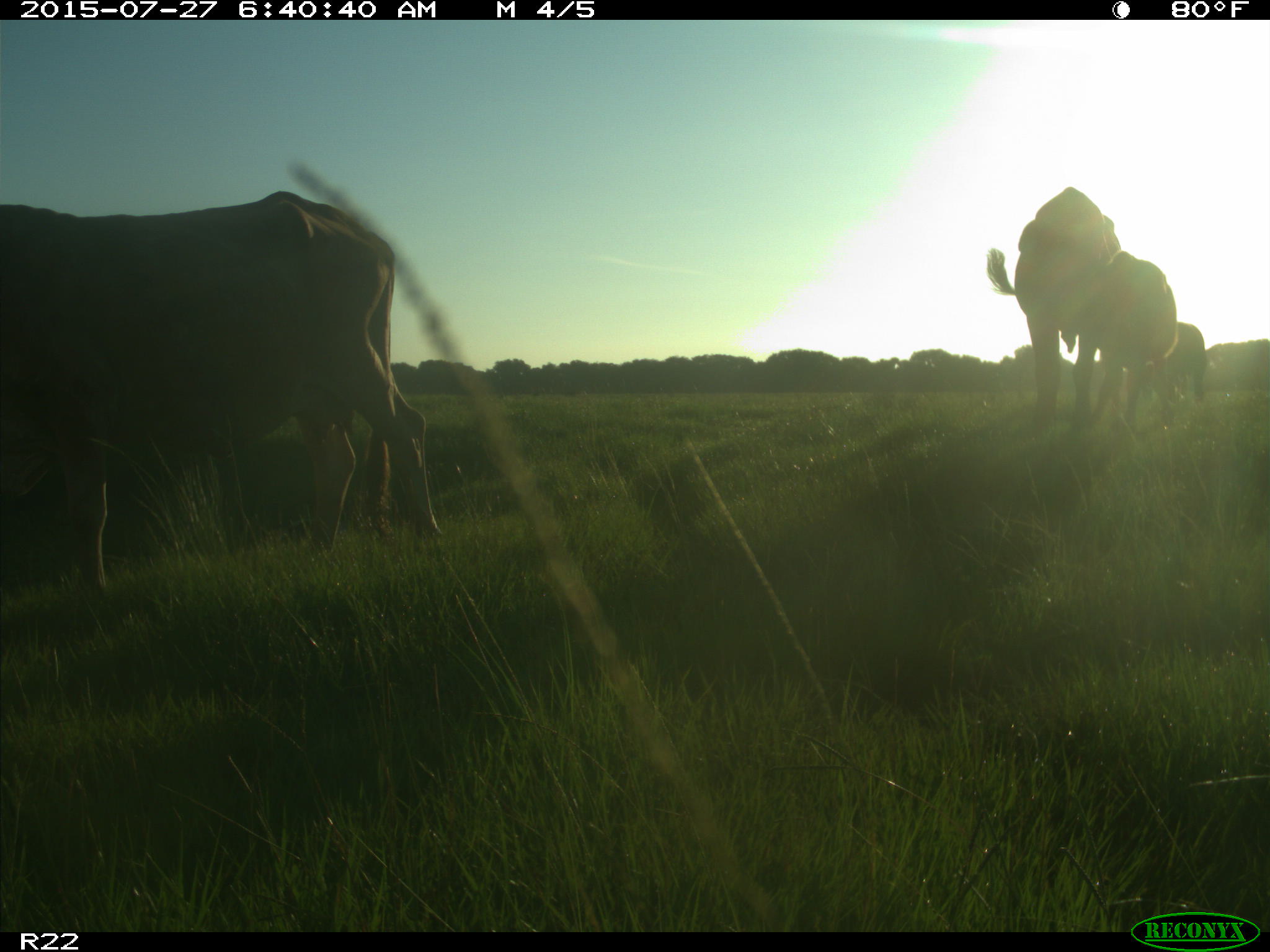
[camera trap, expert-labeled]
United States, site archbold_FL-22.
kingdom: Animalia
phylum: Chordata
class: Mammalia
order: Artiodactyla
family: Bovidae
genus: Bos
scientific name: Bos taurus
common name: domestic cow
Bos taurus (domestic cow).